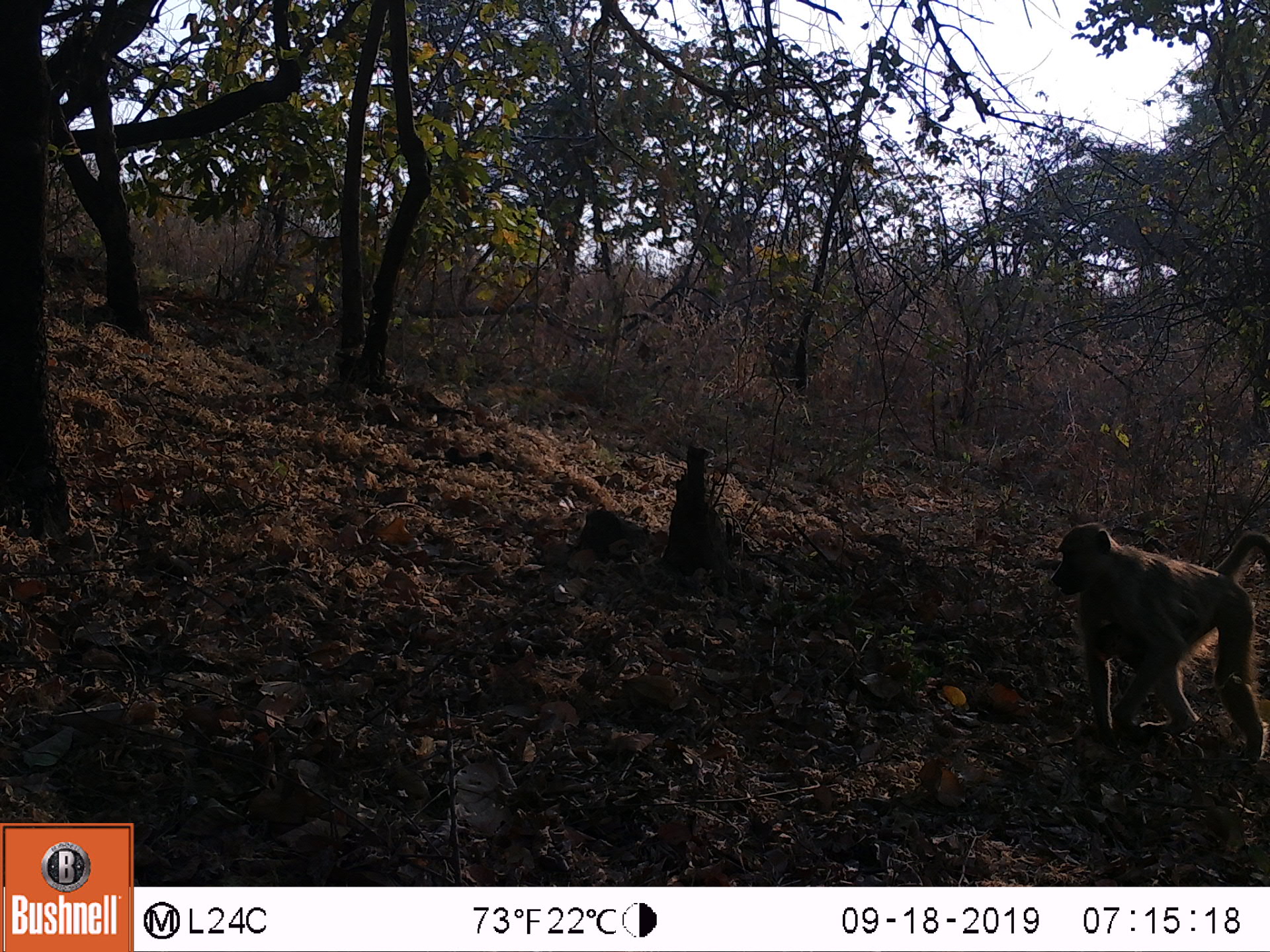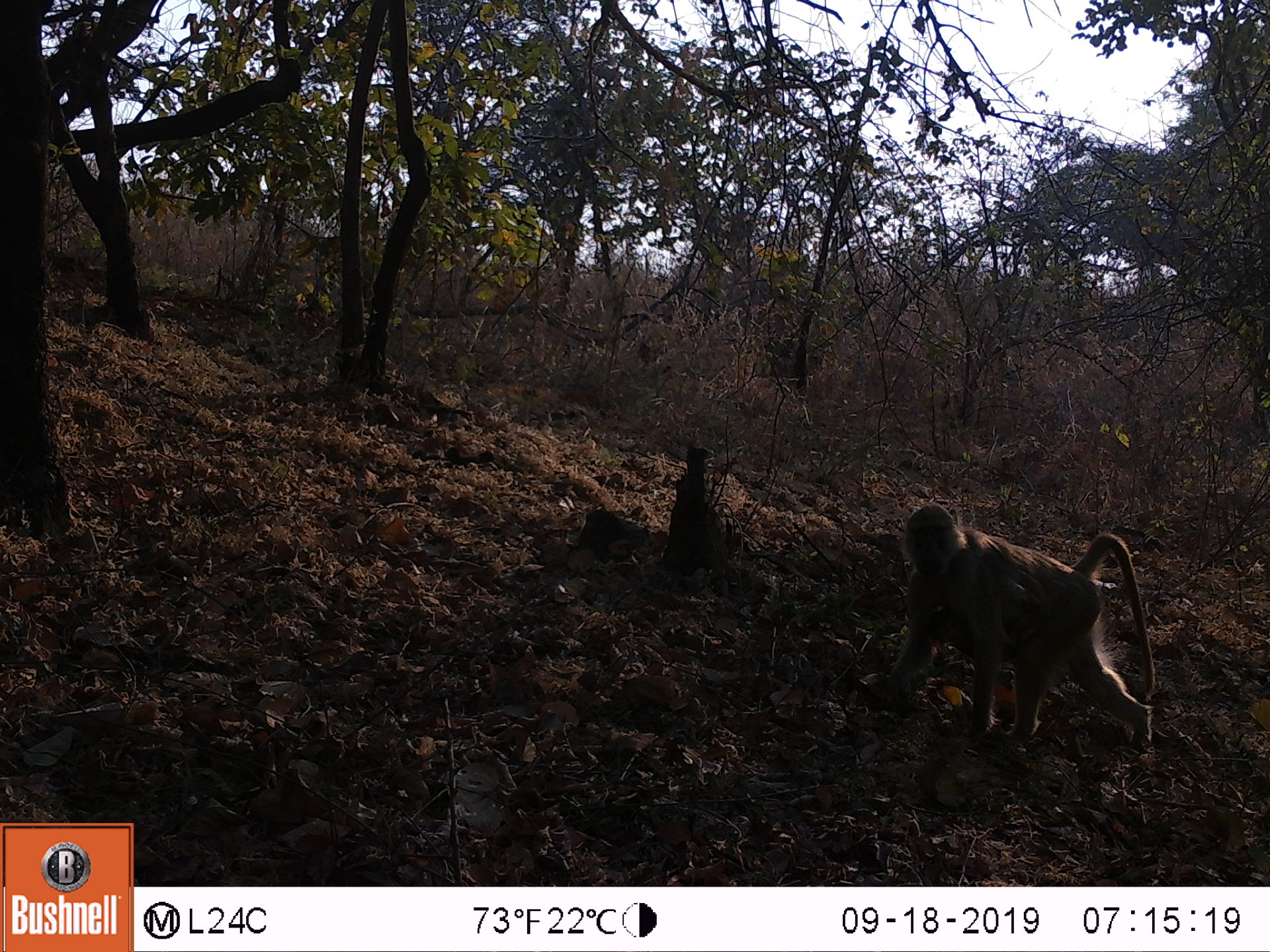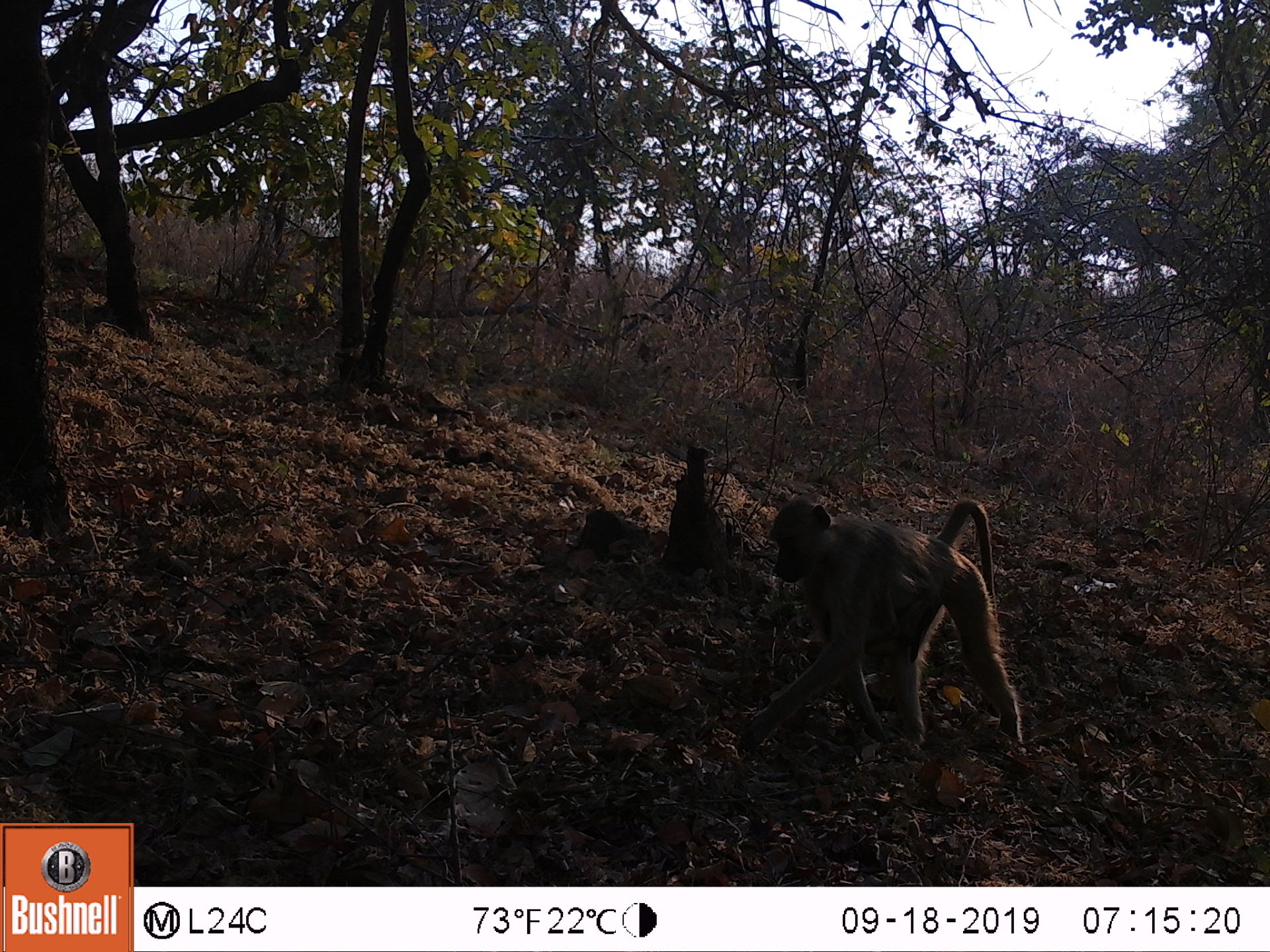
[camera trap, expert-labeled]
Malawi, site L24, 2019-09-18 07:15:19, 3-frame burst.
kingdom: Animalia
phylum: Chordata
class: Mammalia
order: Primates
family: Cercopithecidae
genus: Papio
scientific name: Papio cynocephalus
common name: yellow baboon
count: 1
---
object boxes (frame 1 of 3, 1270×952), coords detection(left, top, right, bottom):
yellow baboon: detection(1040, 518, 1266, 764)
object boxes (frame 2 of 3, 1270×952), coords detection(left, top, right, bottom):
yellow baboon: detection(873, 501, 1153, 760)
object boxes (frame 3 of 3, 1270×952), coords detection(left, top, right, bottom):
yellow baboon: detection(747, 495, 1022, 754)